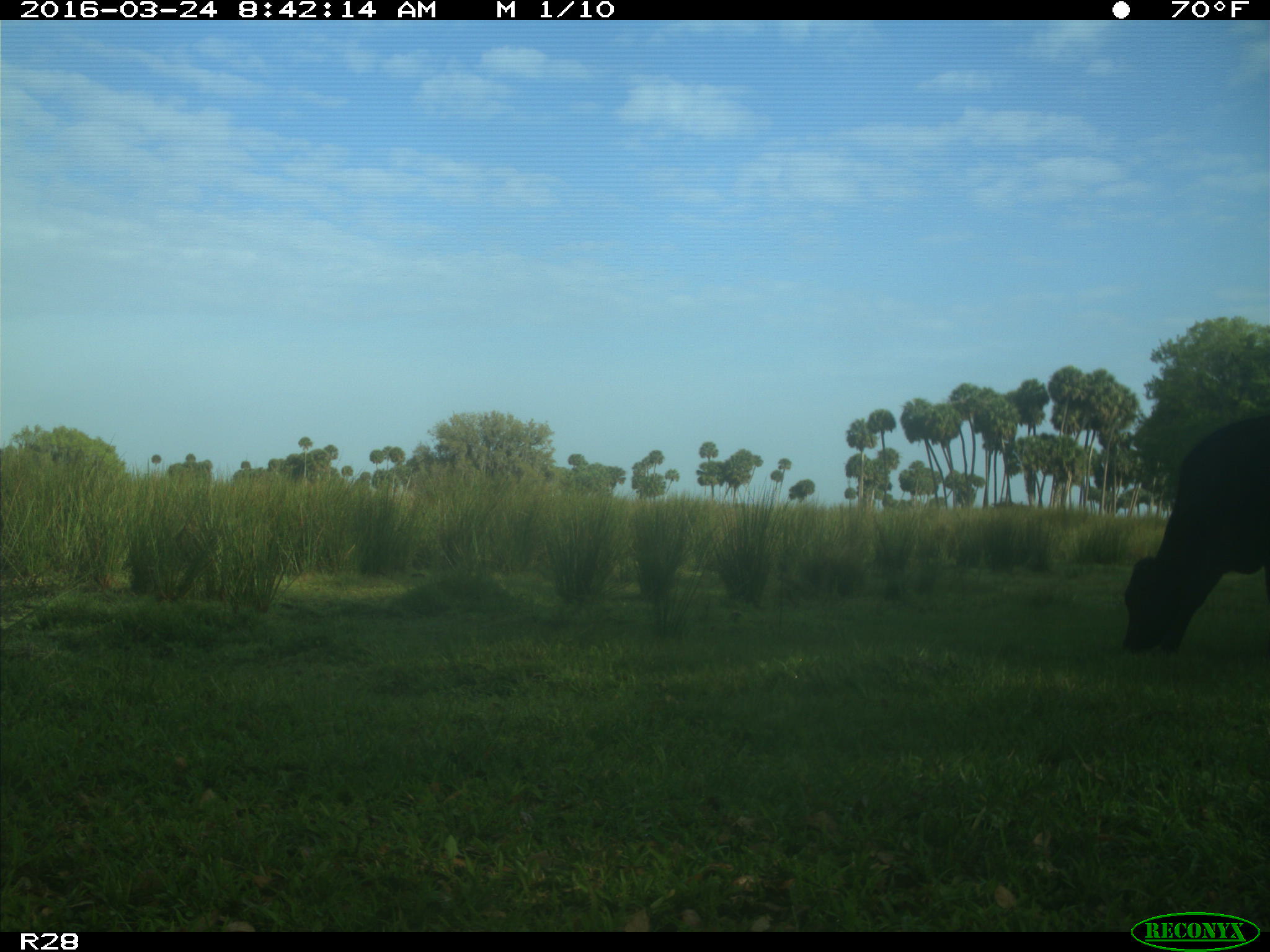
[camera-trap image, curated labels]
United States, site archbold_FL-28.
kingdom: Animalia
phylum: Chordata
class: Mammalia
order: Artiodactyla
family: Bovidae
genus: Bos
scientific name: Bos taurus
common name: domestic cow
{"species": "Bos taurus (domestic cow)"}